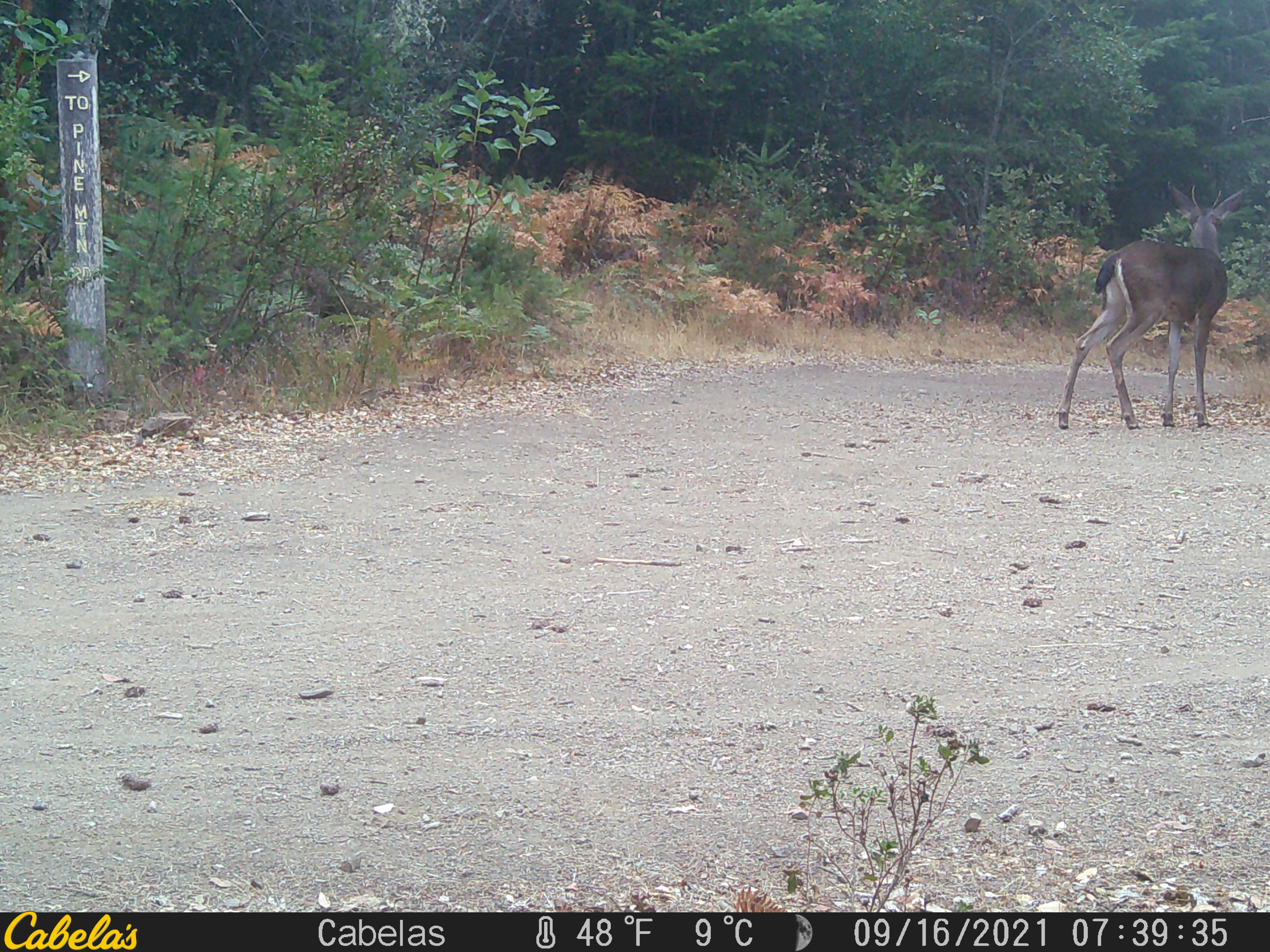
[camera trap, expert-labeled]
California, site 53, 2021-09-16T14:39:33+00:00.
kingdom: Animalia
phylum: Chordata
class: Mammalia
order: Artiodactyla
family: Cervidae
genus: Odocoileus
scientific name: Odocoileus hemionus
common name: mule deer